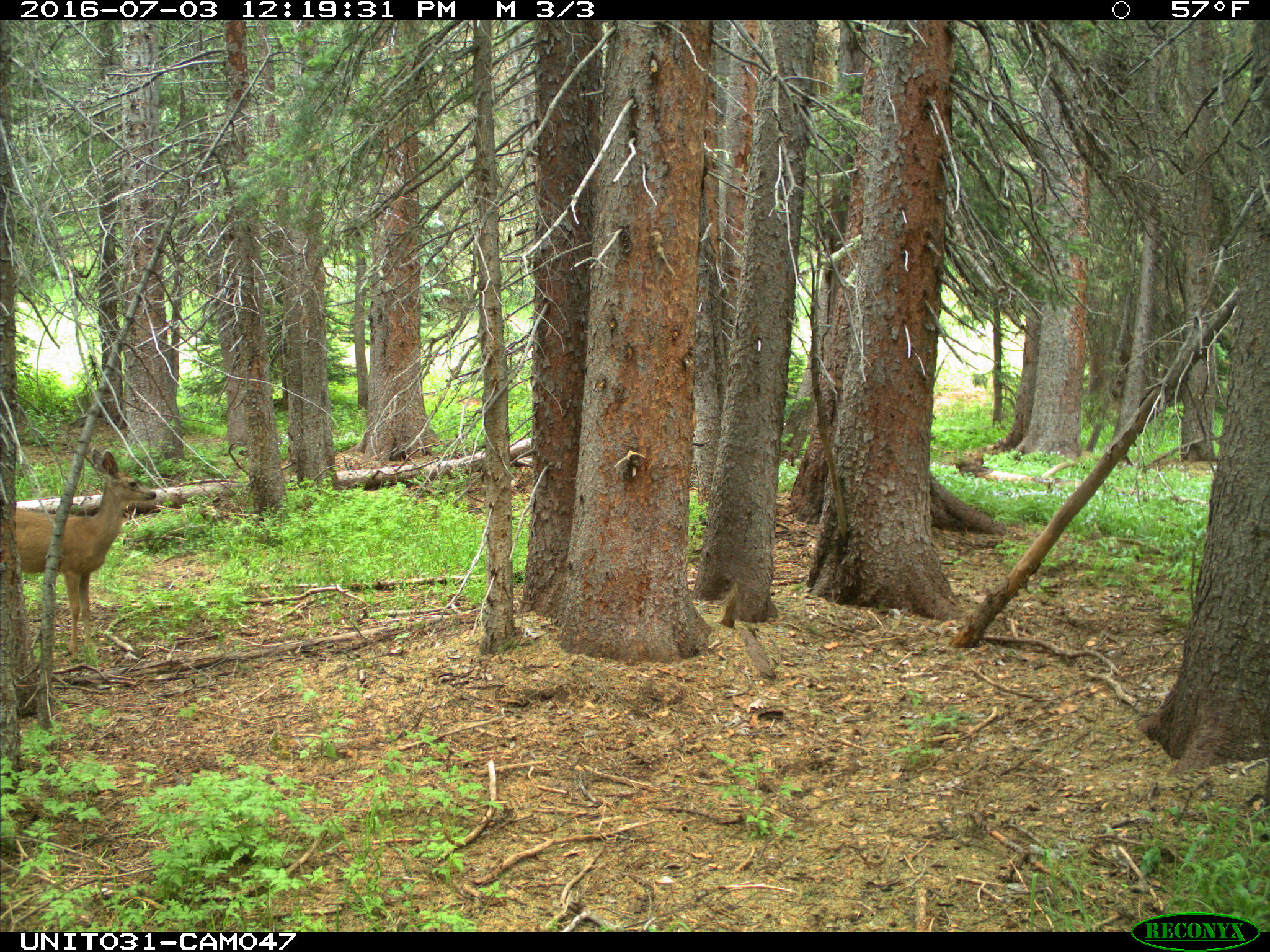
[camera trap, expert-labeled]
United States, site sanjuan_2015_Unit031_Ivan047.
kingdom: Animalia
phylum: Chordata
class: Mammalia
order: Artiodactyla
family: Cervidae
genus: Odocoileus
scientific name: Odocoileus hemionus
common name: mule deer